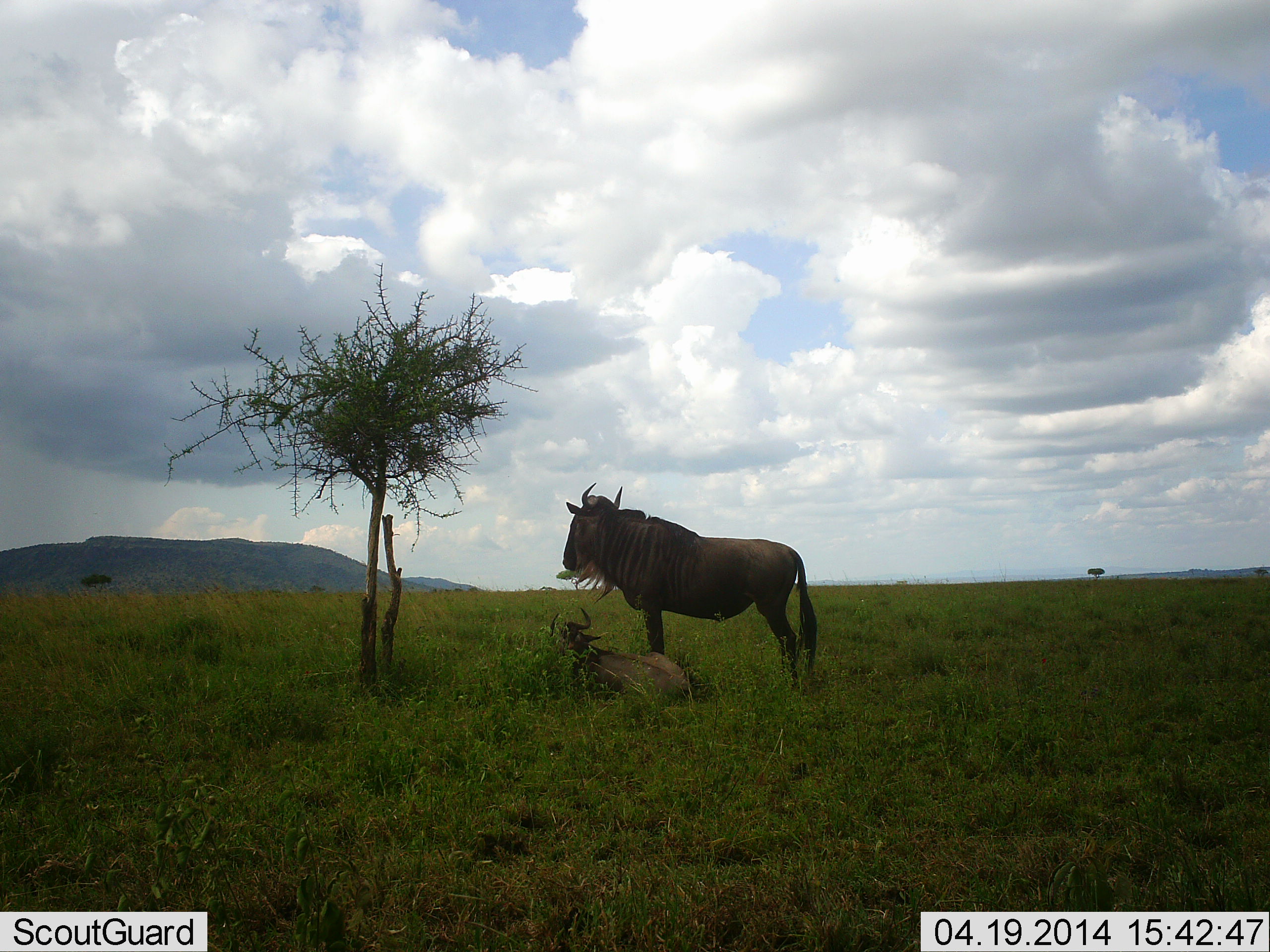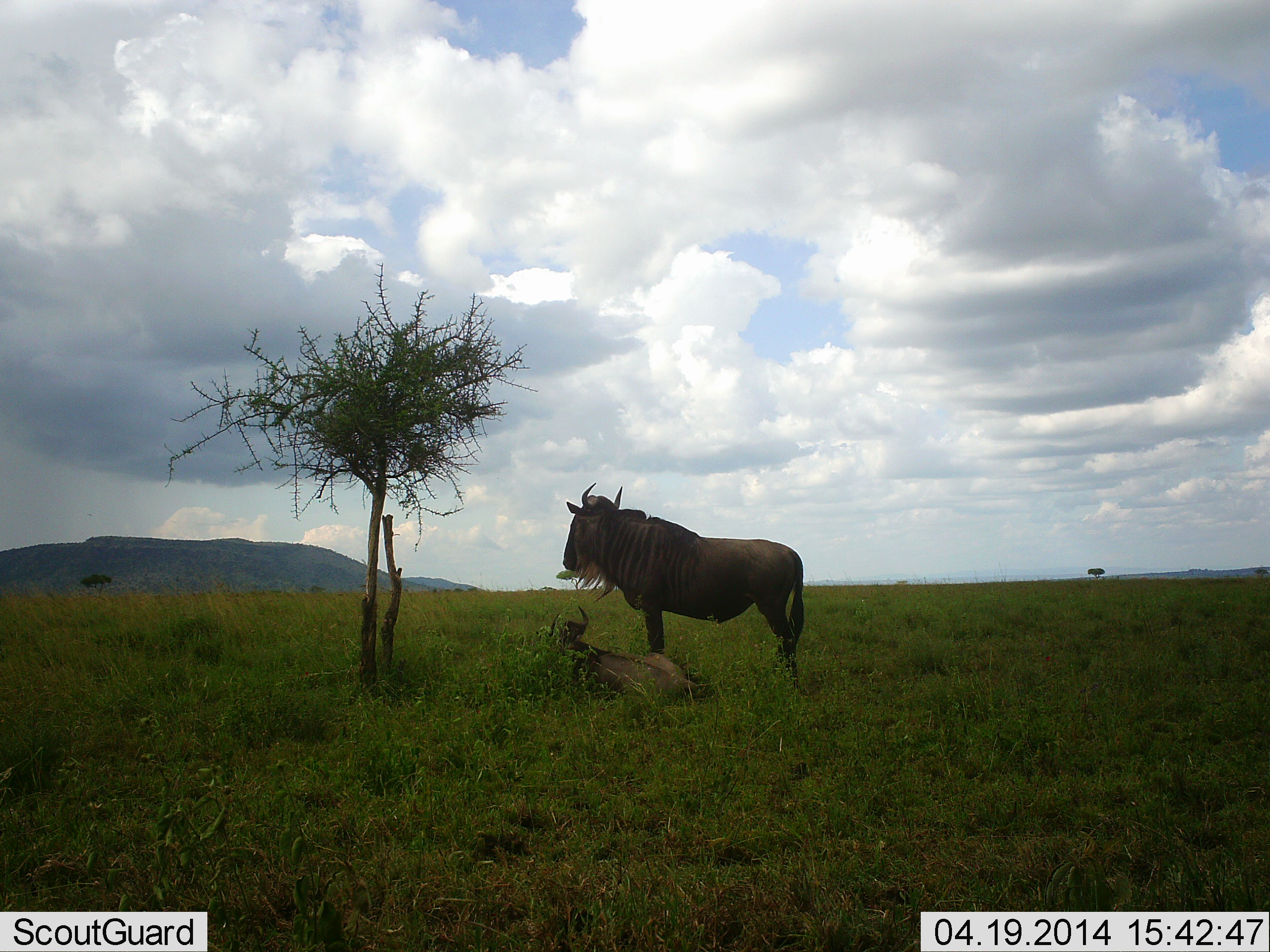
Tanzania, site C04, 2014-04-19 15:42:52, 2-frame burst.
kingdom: Animalia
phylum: Chordata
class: Mammalia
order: Artiodactyla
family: Bovidae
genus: Connochaetes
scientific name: Connochaetes taurinus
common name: blue wildebeest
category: wildebeest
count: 2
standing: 90%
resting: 100%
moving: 0%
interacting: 0%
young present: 20%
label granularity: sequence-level